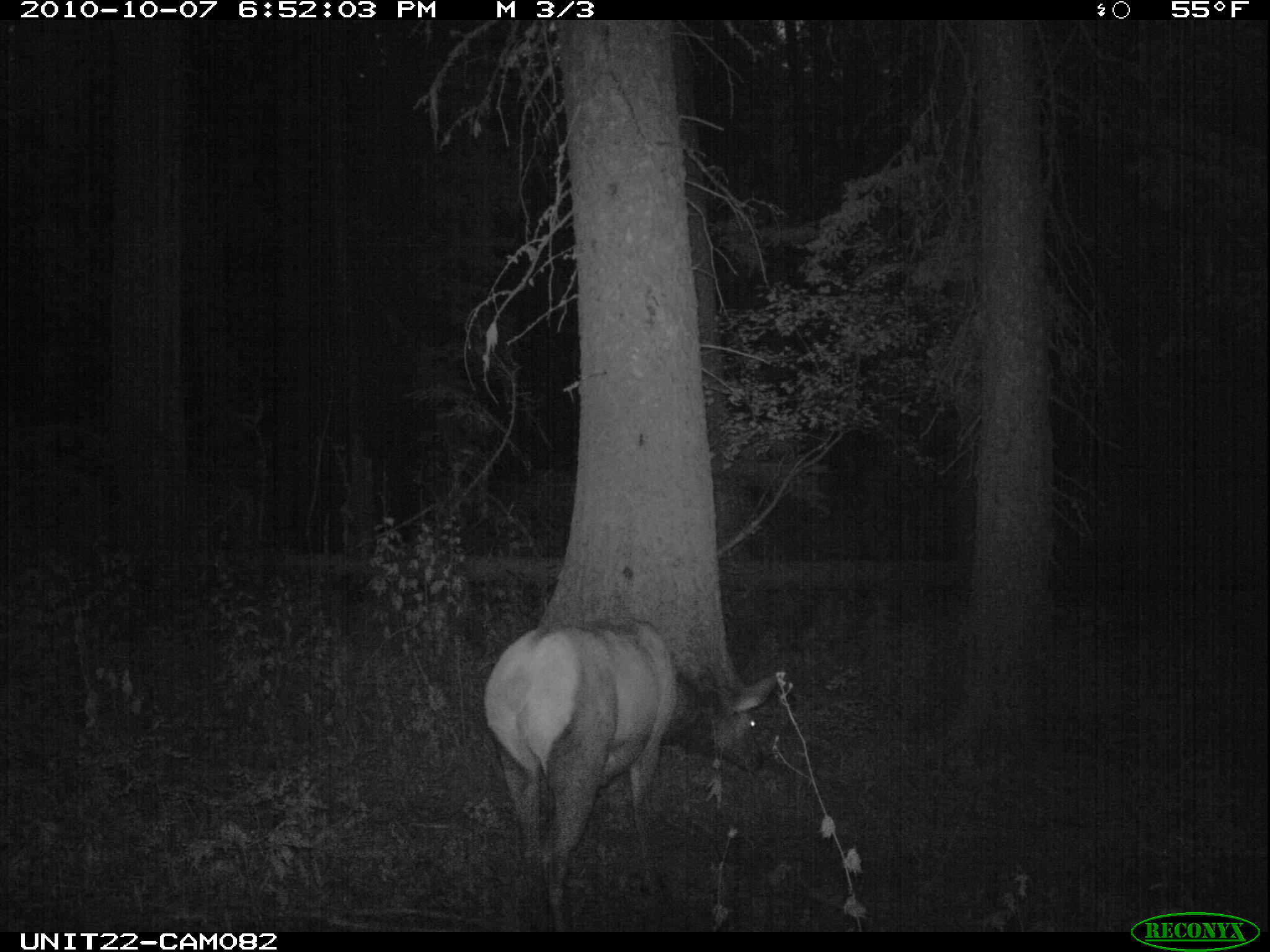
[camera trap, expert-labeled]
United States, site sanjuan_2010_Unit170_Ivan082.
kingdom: Animalia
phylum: Chordata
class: Mammalia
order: Artiodactyla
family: Cervidae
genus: Cervus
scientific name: Cervus elaphus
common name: red deer